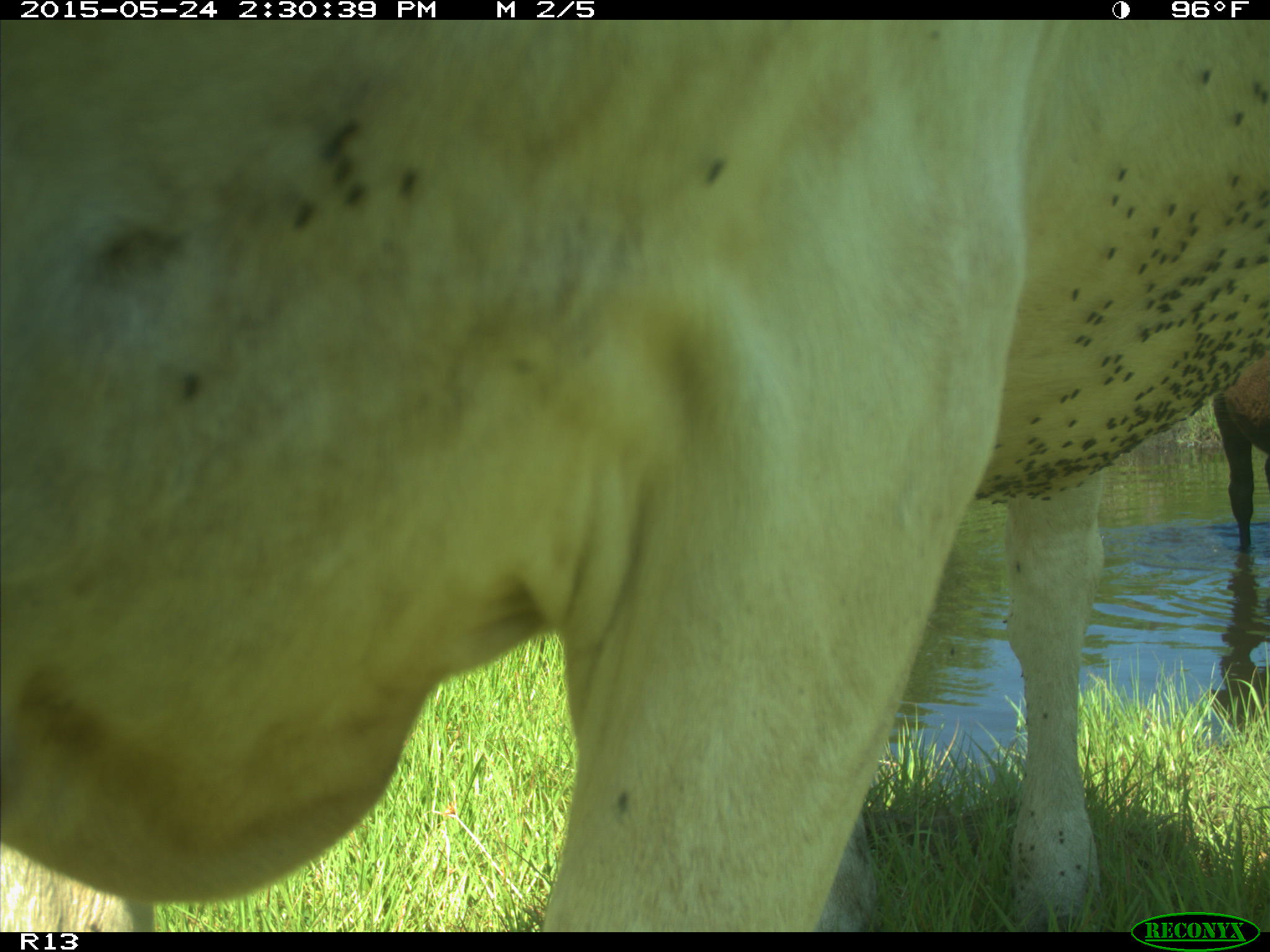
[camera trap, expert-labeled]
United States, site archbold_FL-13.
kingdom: Animalia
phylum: Chordata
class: Mammalia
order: Artiodactyla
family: Bovidae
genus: Bos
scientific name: Bos taurus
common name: domestic cow